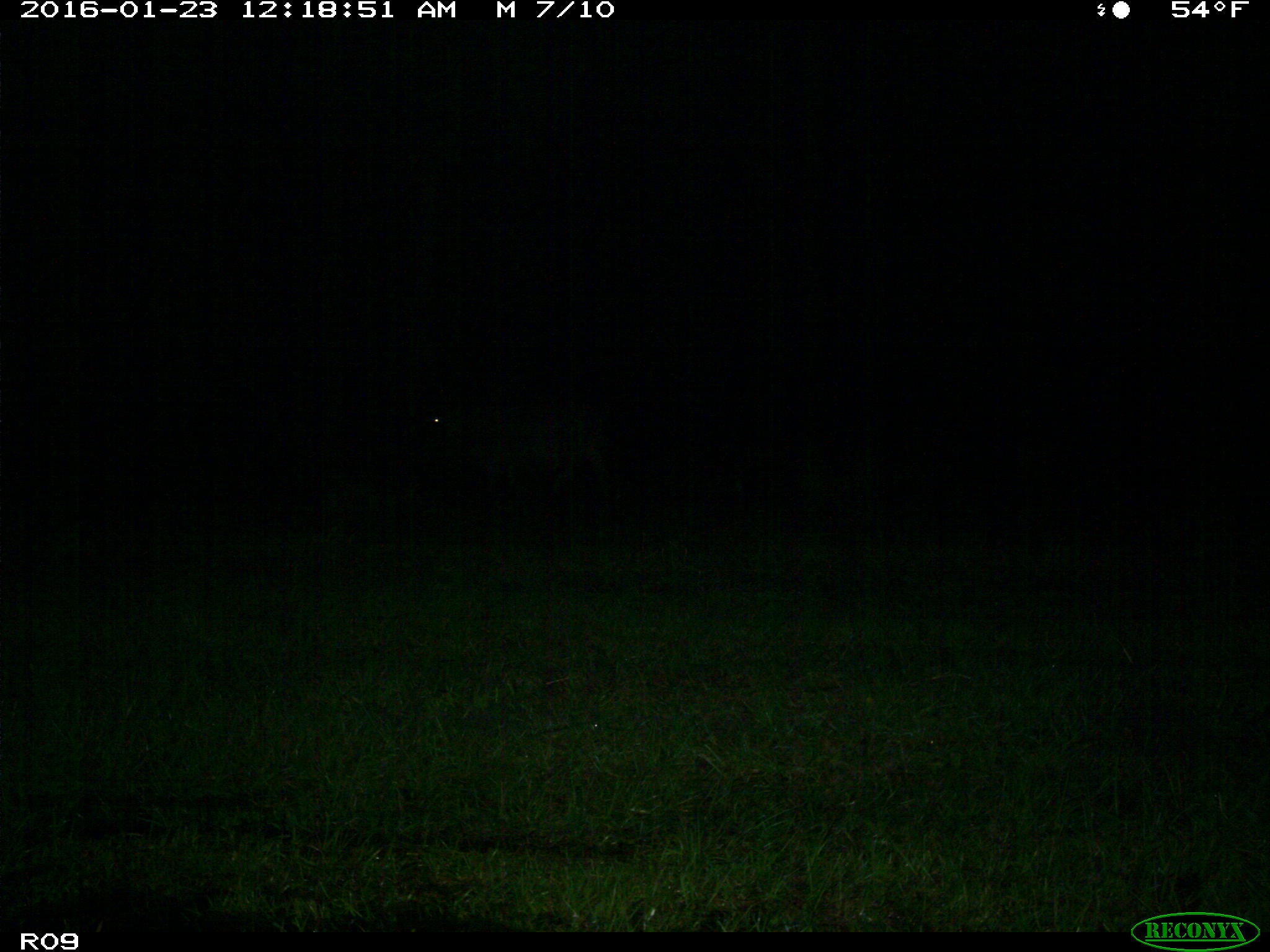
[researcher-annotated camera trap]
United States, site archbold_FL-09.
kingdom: Animalia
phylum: Chordata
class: Mammalia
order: Artiodactyla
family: Bovidae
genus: Bos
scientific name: Bos taurus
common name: domestic cow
Bos taurus (domestic cow).